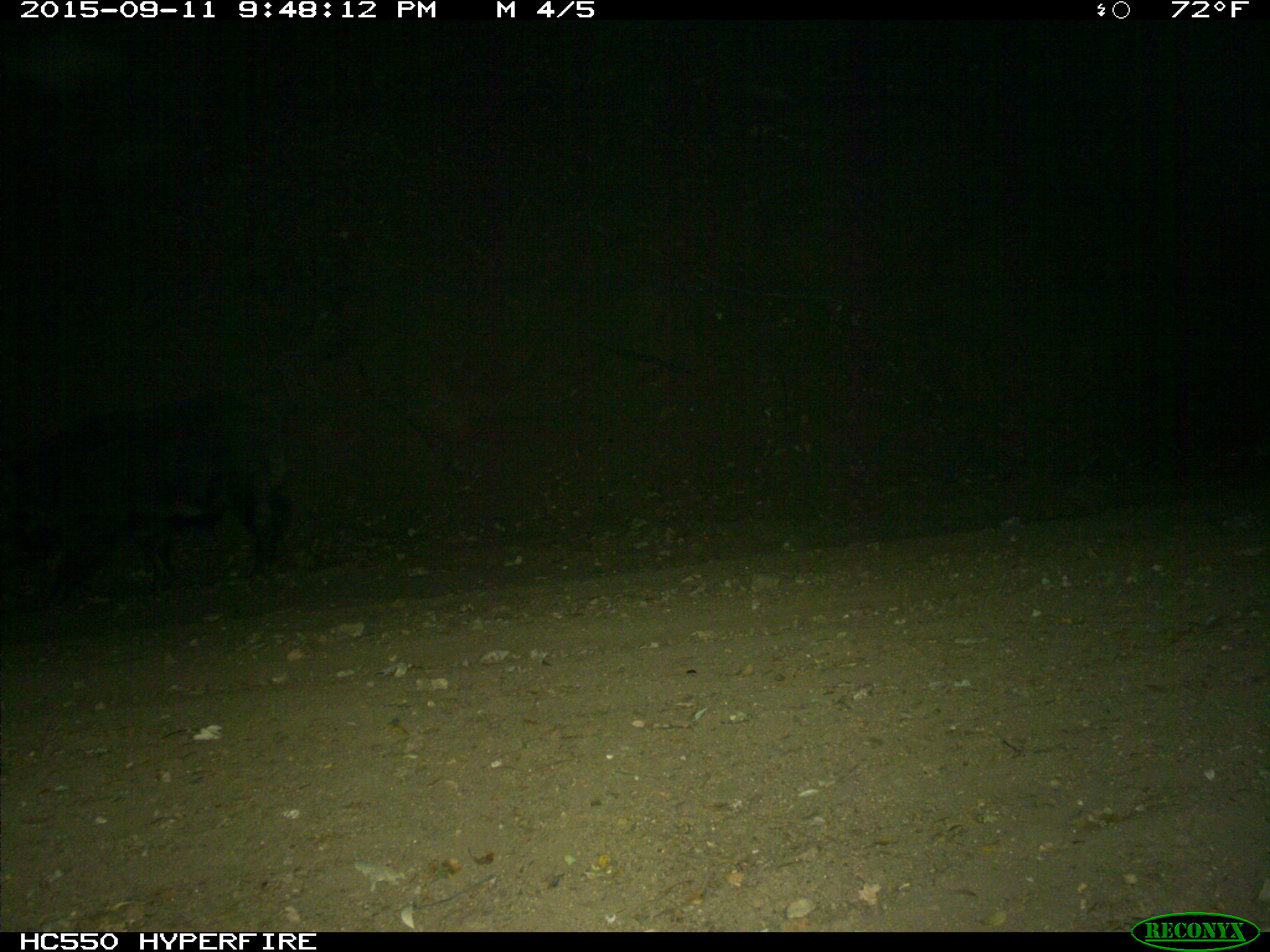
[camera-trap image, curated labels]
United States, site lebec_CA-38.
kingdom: Animalia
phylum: Chordata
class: Mammalia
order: Artiodactyla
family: Suidae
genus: Sus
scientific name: Sus scrofa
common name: wild boar